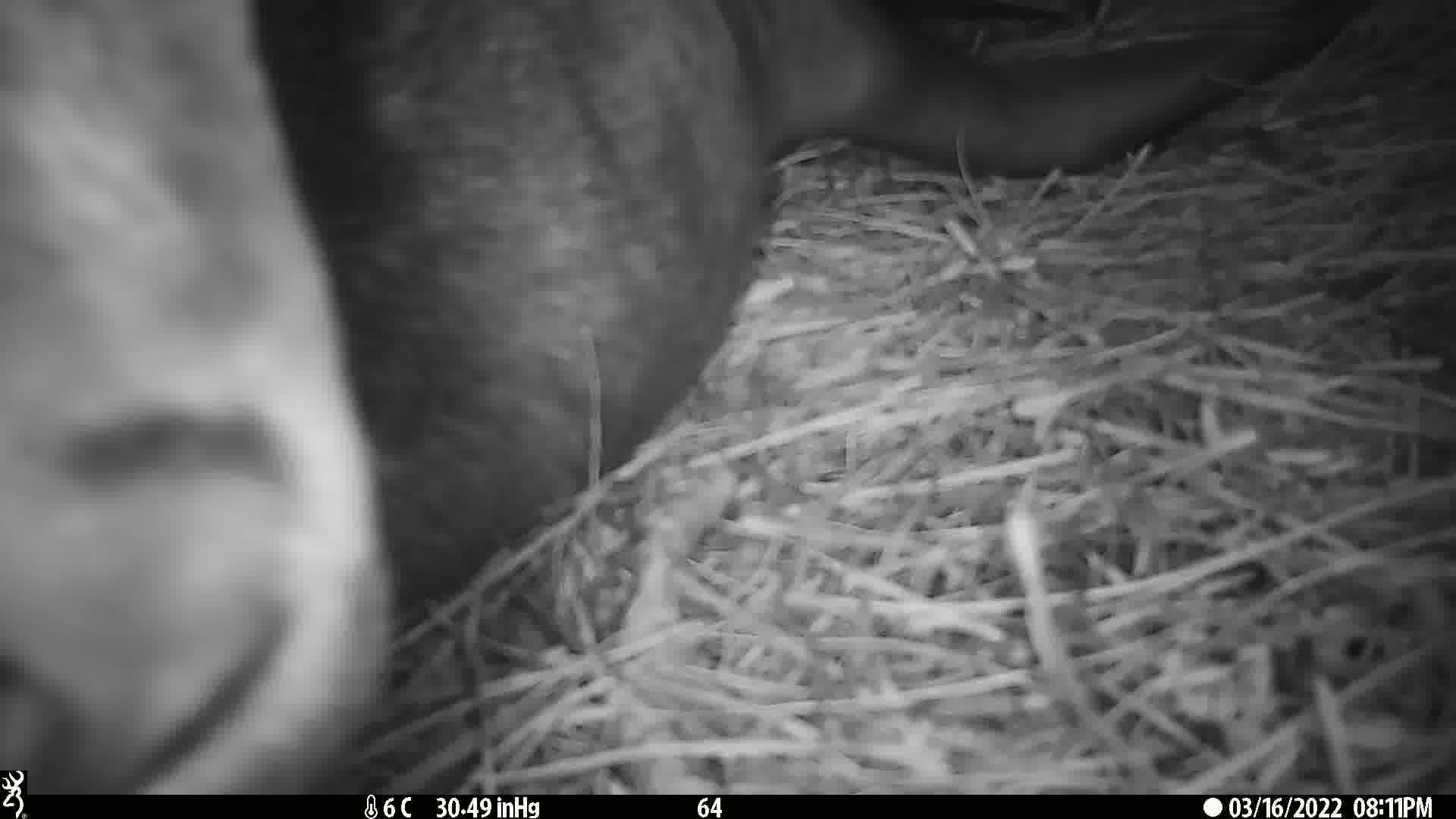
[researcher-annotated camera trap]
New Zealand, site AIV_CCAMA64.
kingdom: Animalia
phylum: Chordata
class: Mammalia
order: Carnivora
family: Otariidae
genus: Phocarctos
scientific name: Phocarctos hookeri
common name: new zealand sea lion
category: sealion